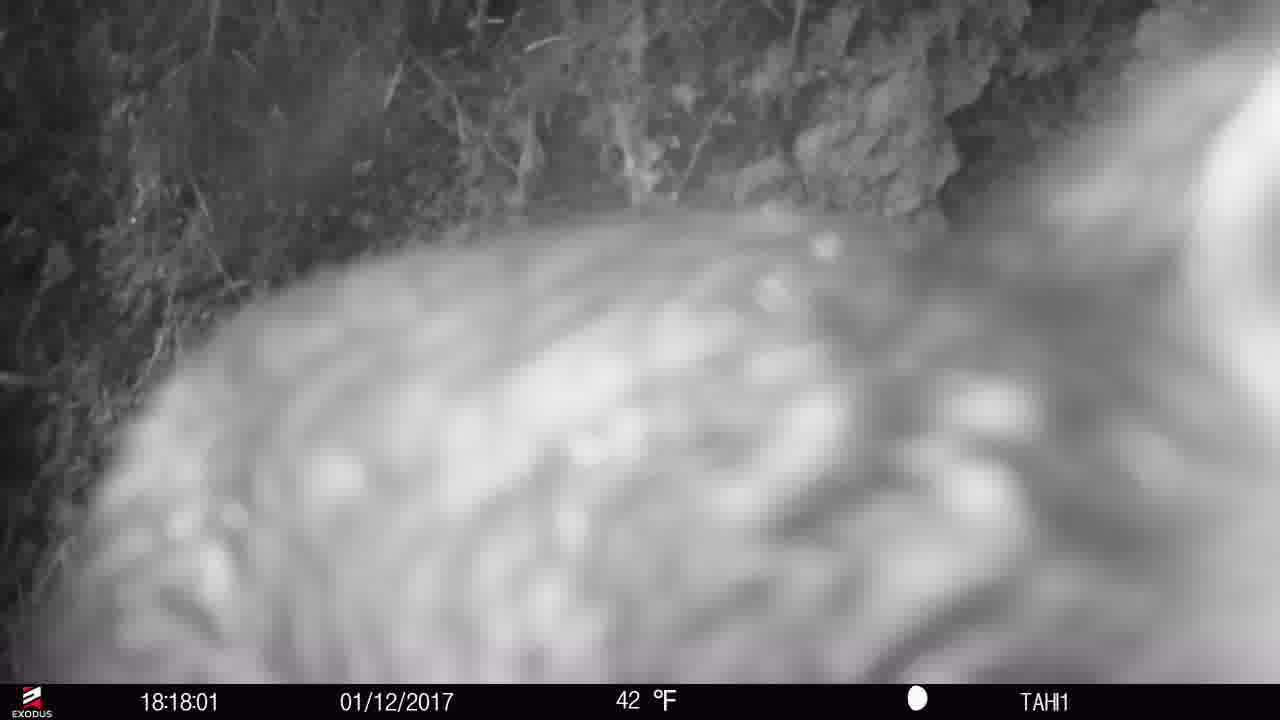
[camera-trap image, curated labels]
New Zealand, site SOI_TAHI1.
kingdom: Animalia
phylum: Chordata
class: Aves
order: Psittaciformes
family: Strigopidae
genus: Nestor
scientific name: Nestor notabilis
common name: kea